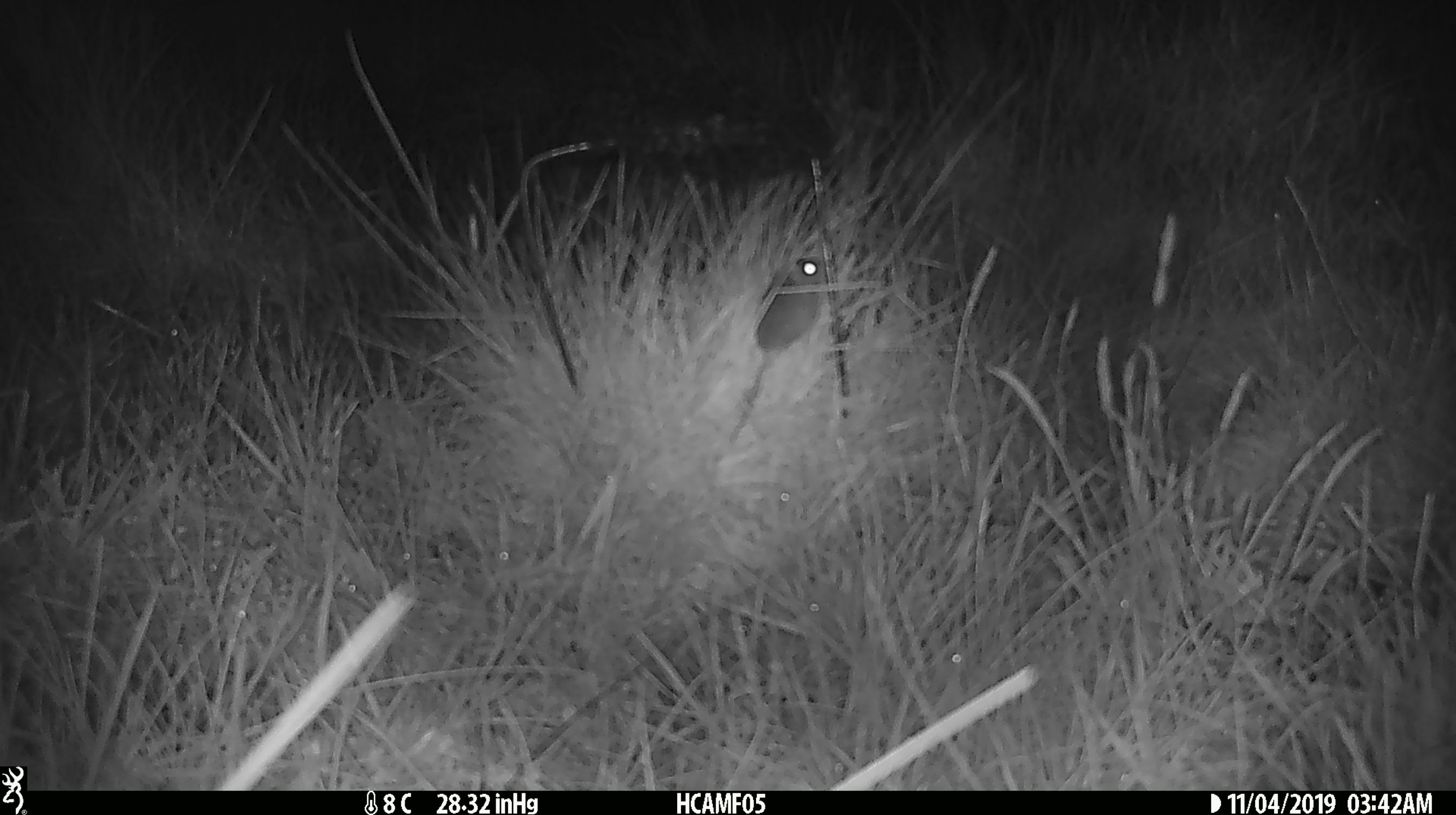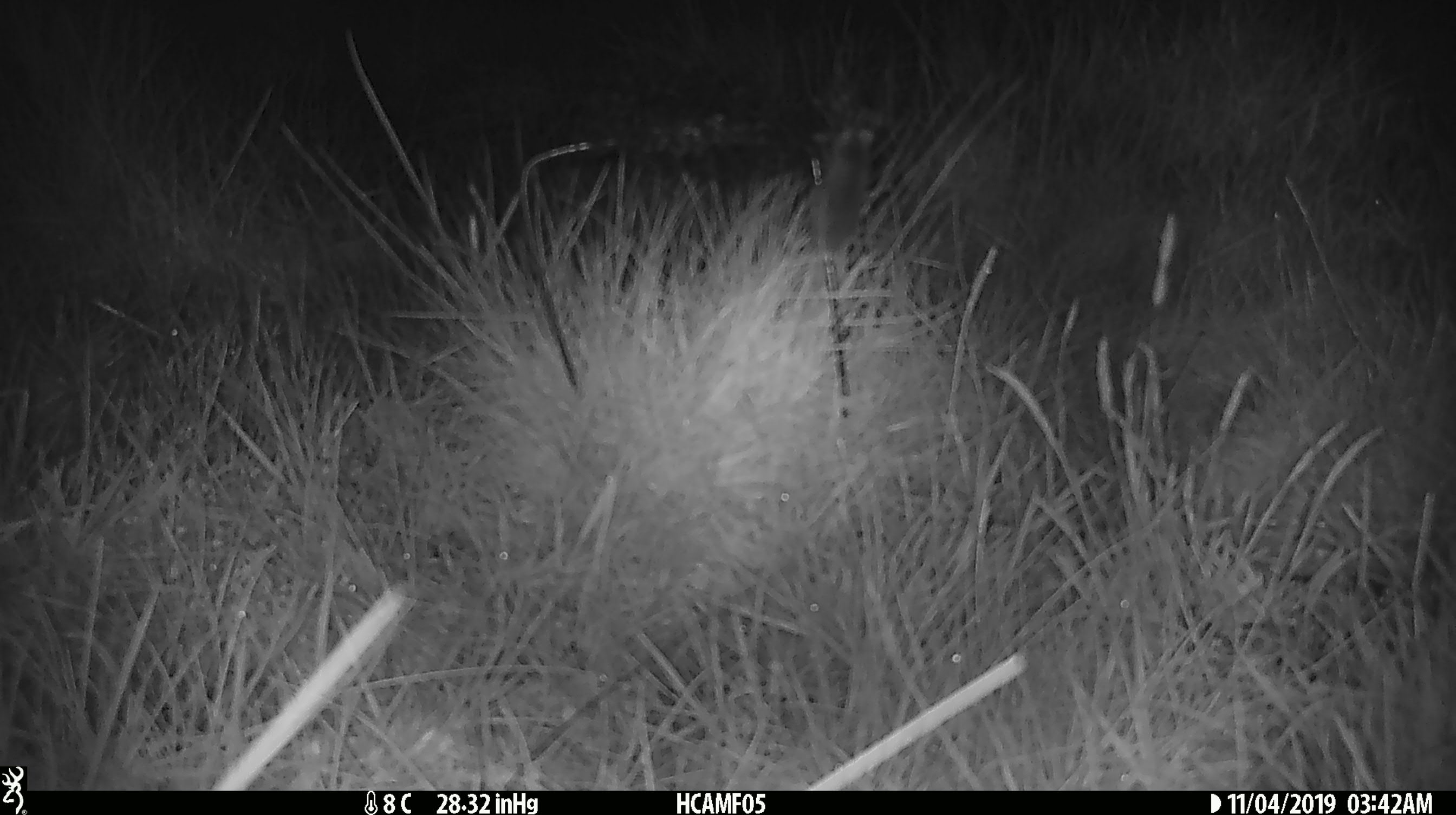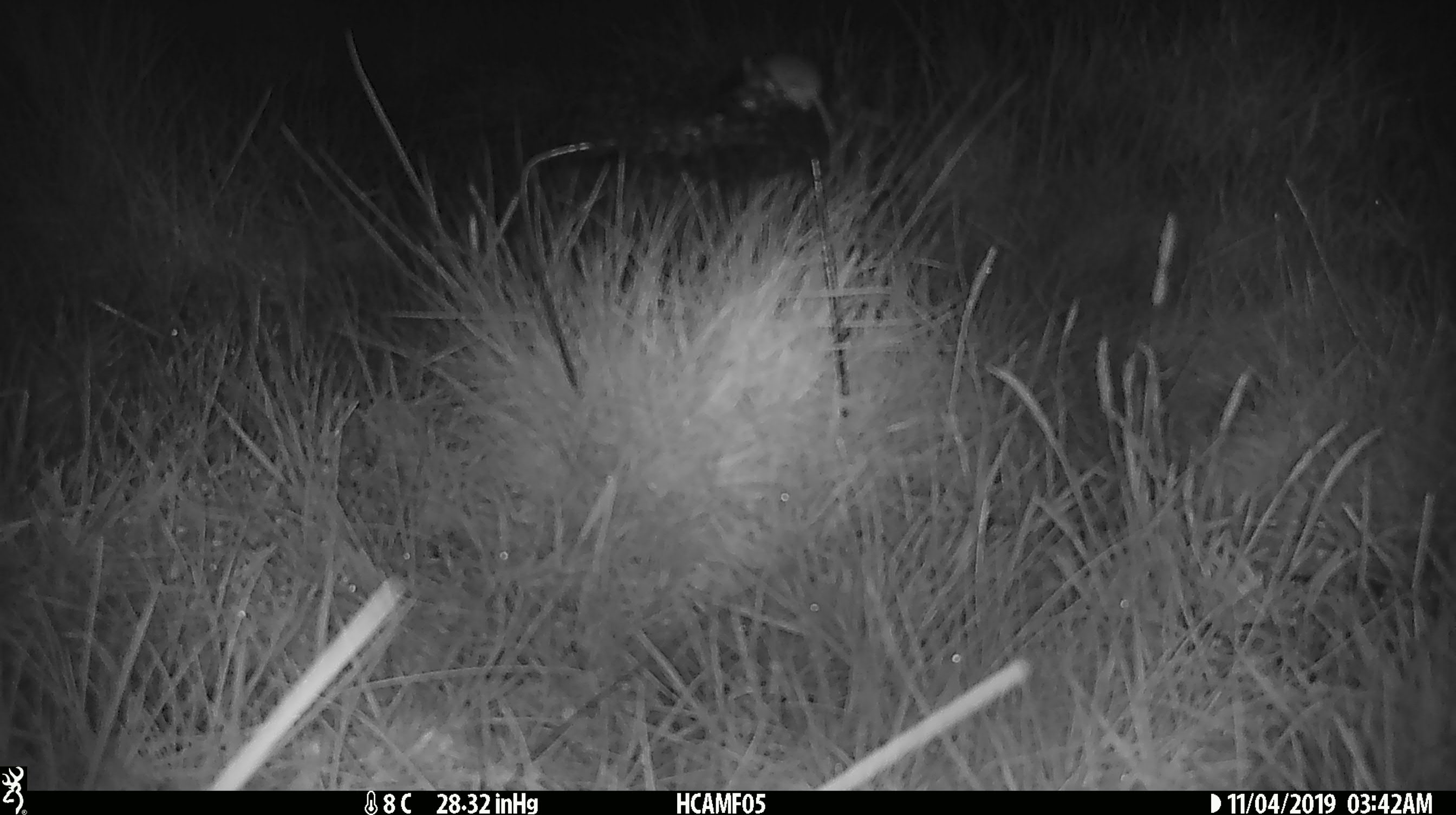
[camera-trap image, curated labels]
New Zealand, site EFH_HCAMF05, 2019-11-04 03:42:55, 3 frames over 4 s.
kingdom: Animalia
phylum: Chordata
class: Mammalia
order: Rodentia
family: Muridae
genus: Mus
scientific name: Mus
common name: mouse